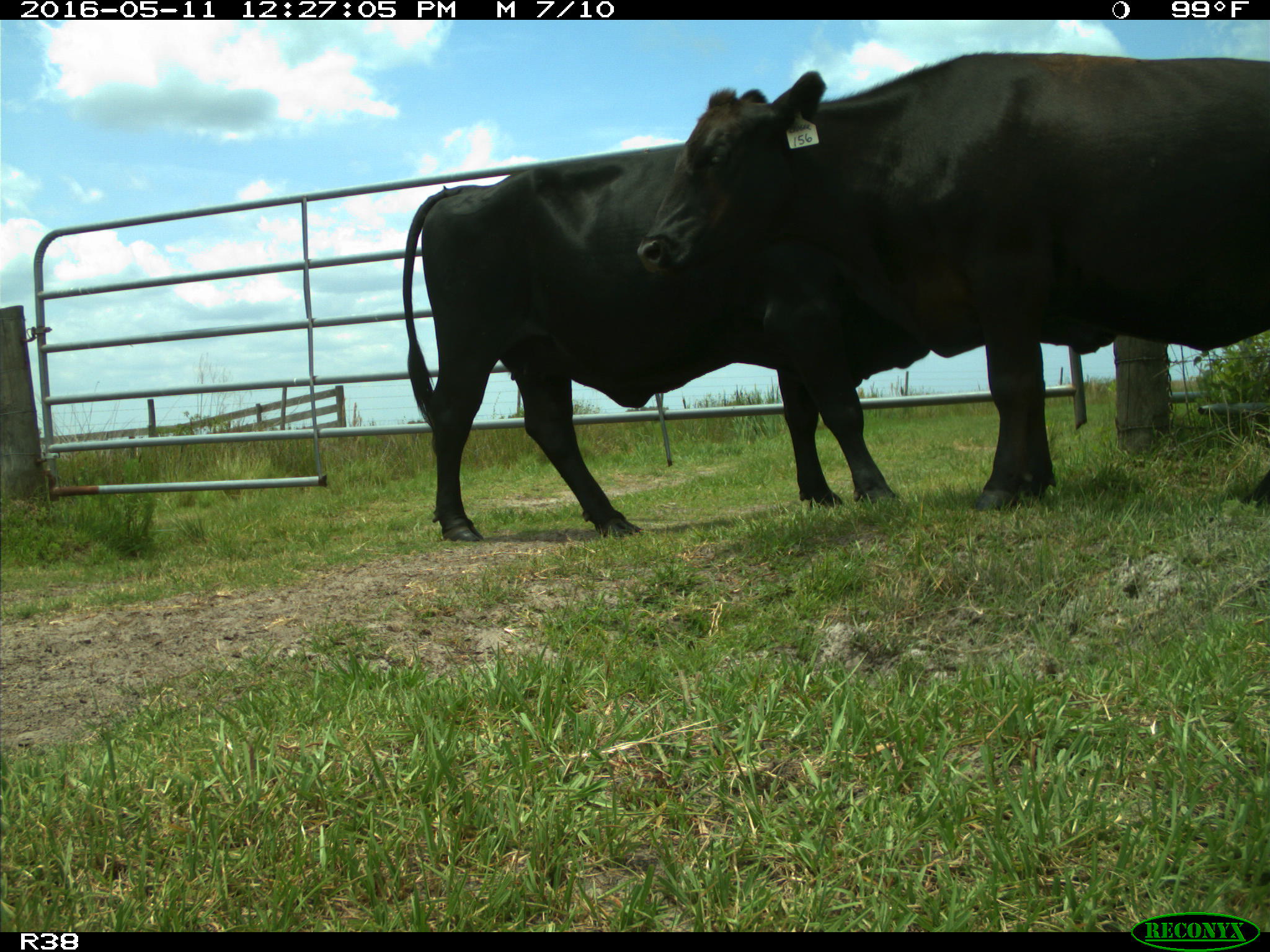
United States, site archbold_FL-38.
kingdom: Animalia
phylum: Chordata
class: Mammalia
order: Artiodactyla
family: Bovidae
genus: Bos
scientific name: Bos taurus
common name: domestic cow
Bos taurus (domestic cow).